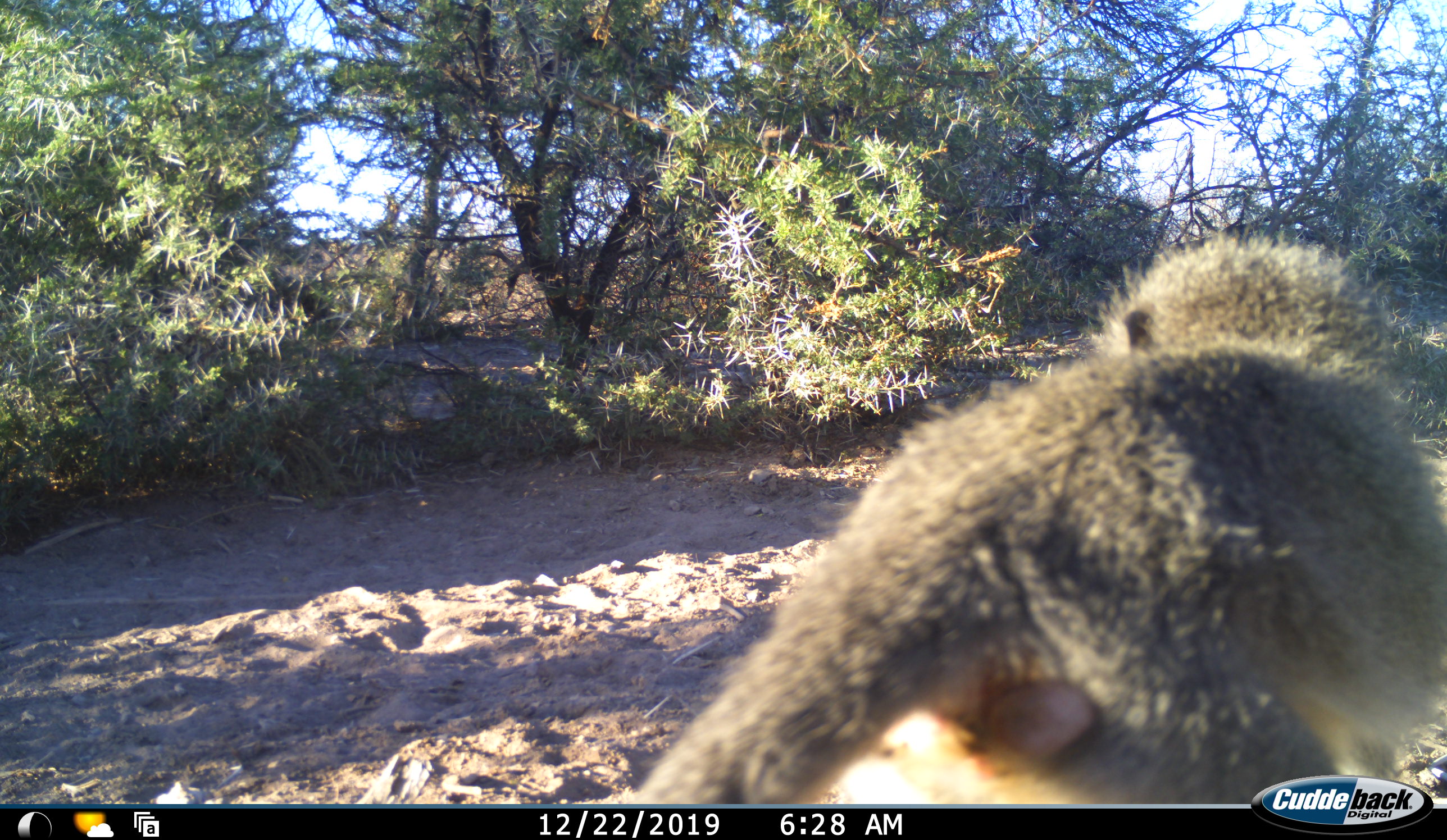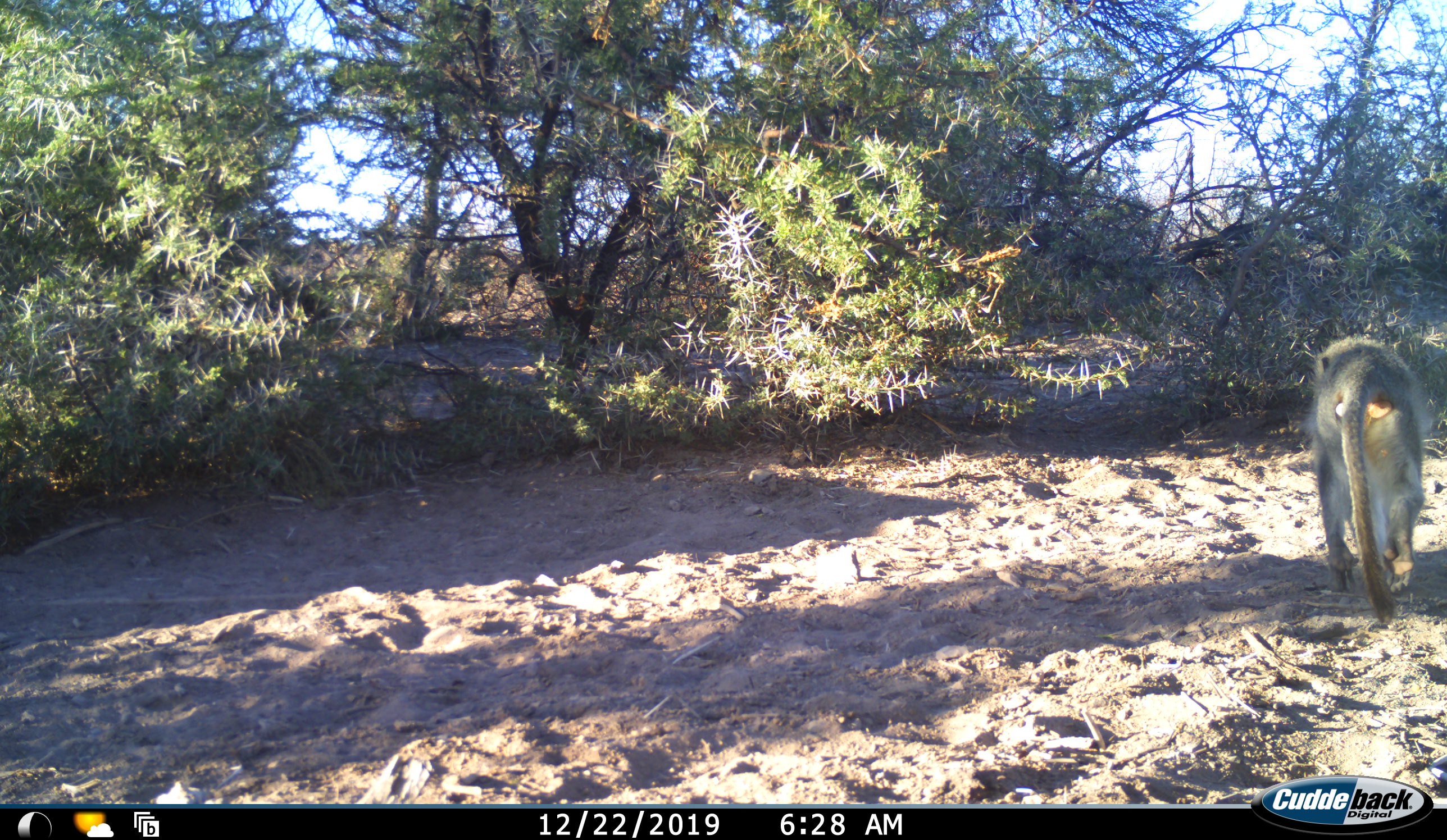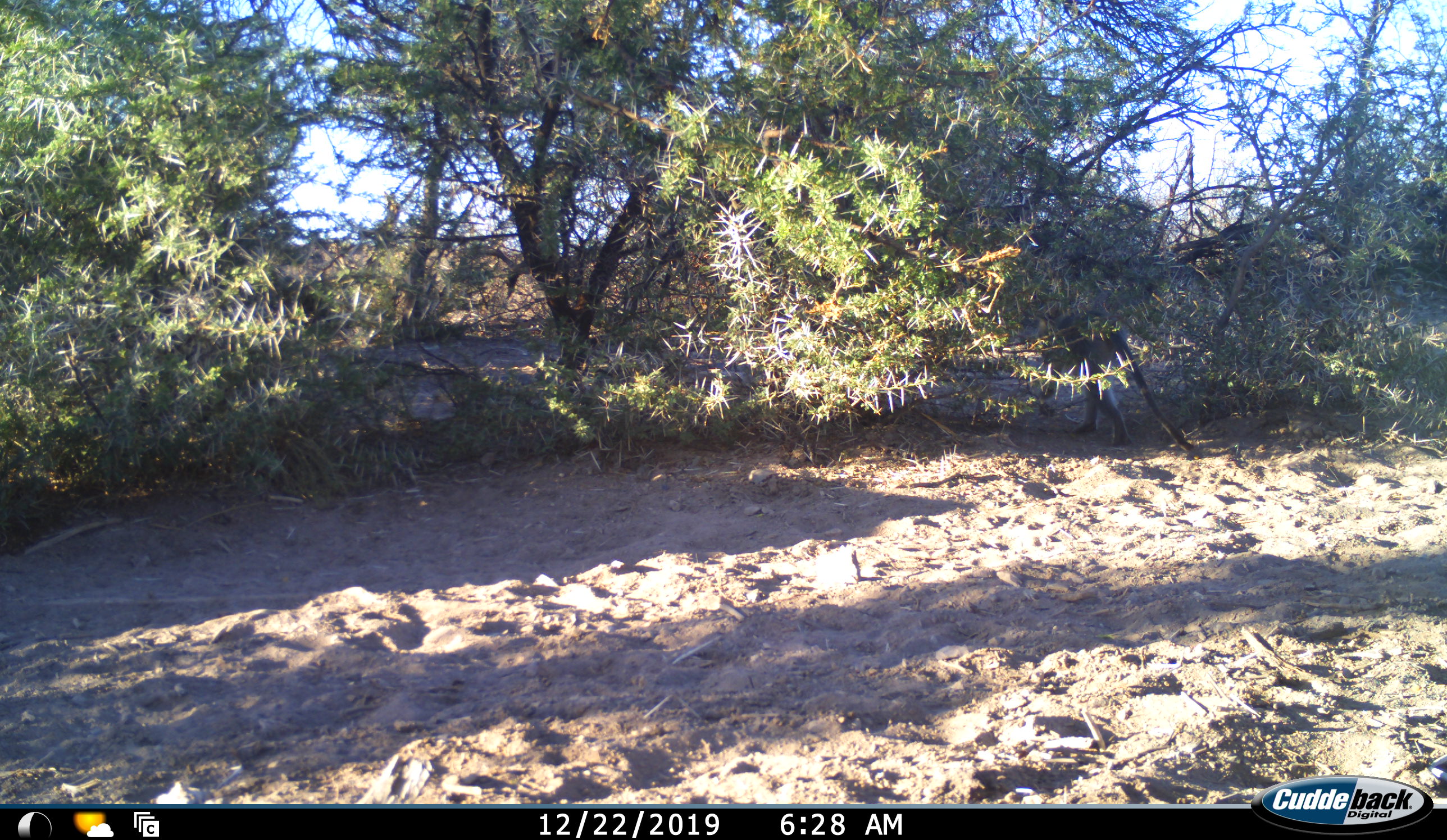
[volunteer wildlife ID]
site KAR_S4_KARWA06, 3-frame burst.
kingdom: Animalia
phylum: Chordata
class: Mammalia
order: Primates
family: Cercopithecidae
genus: Chlorocebus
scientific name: Chlorocebus pygerythrus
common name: vervet monkey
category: monkeyvervet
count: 1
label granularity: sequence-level